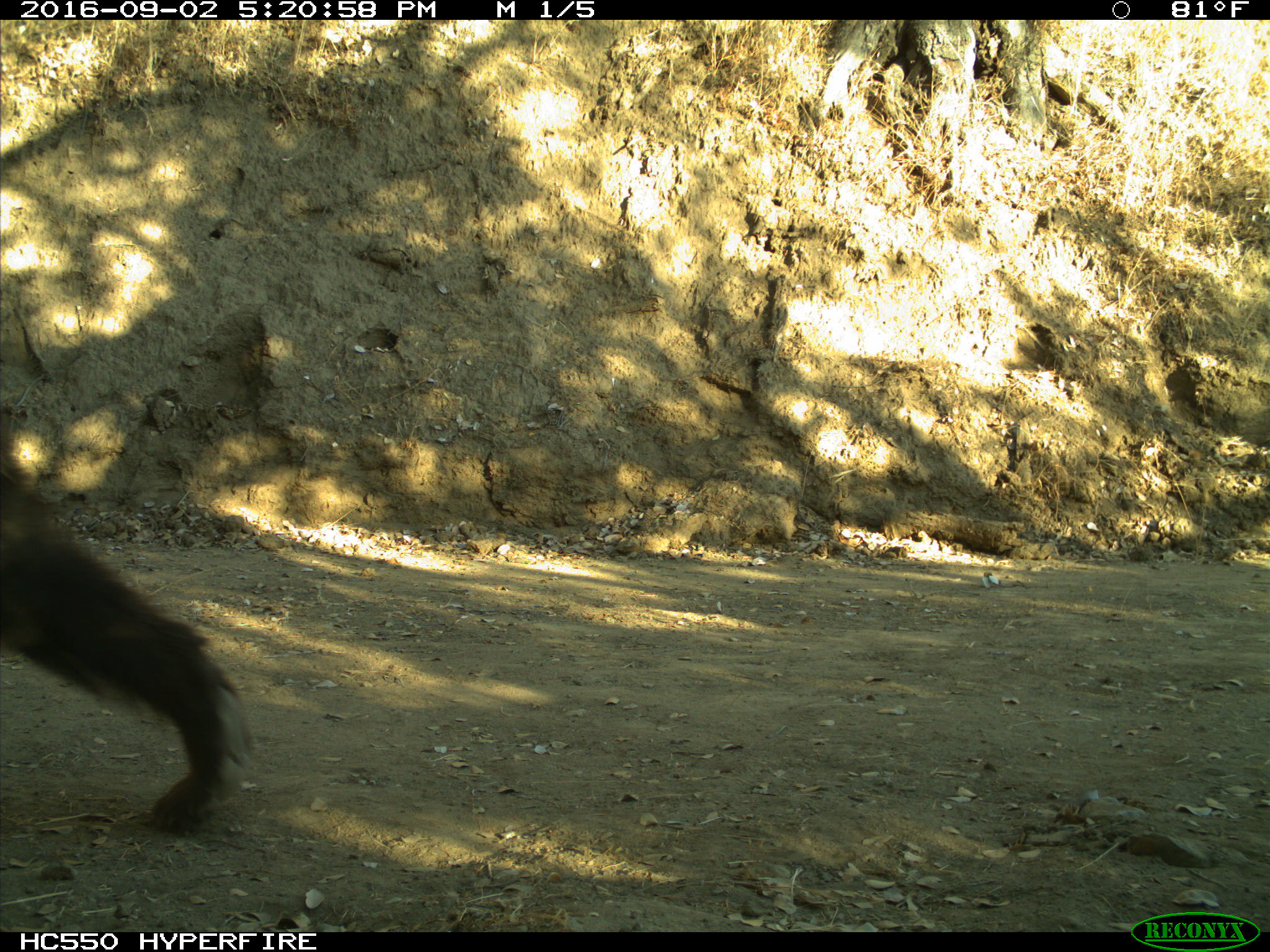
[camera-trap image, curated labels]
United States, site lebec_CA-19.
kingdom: Animalia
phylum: Chordata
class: Mammalia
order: Carnivora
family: Ursidae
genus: Ursus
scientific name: Ursus americanus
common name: american black bear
Ursus americanus (american black bear).